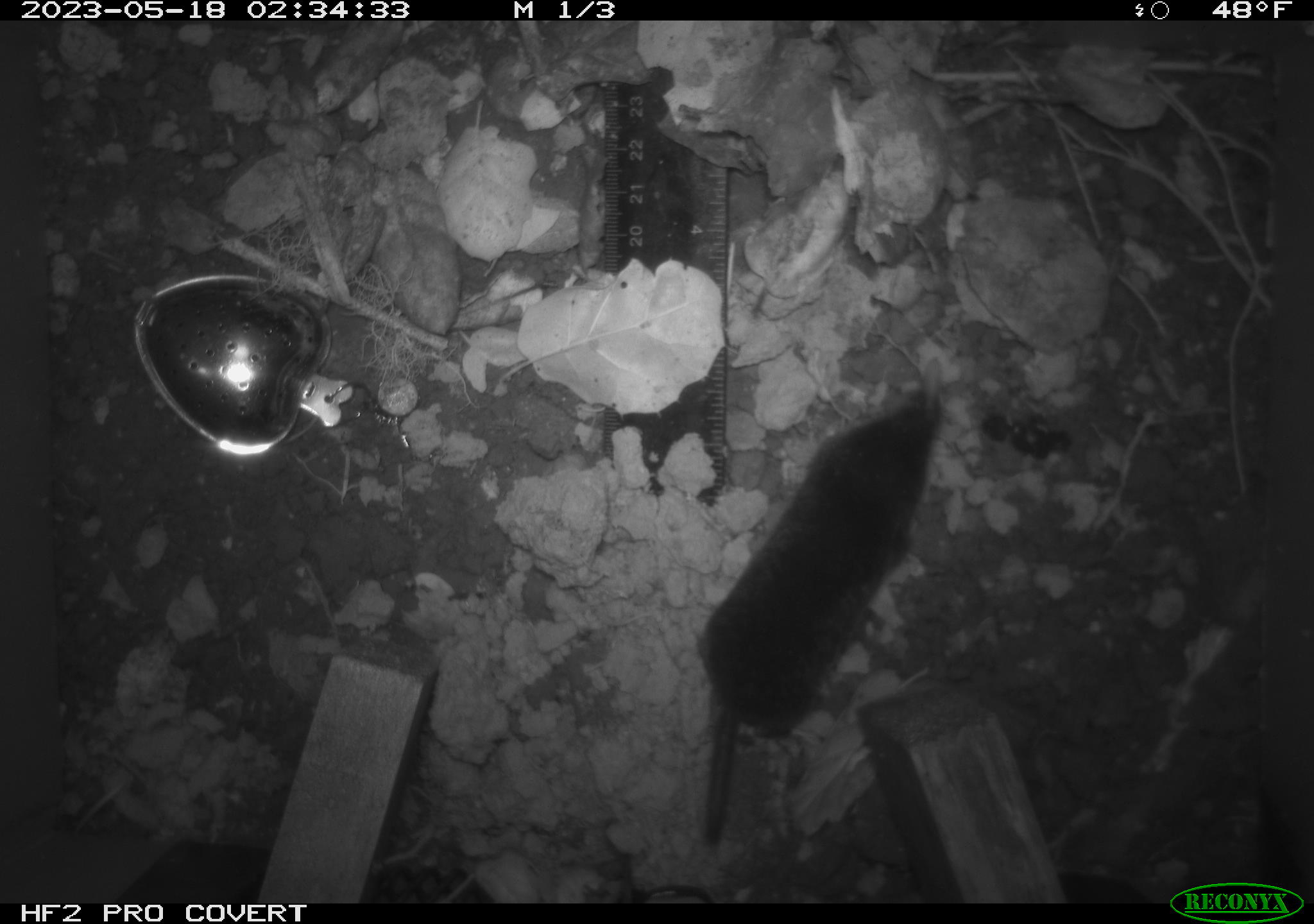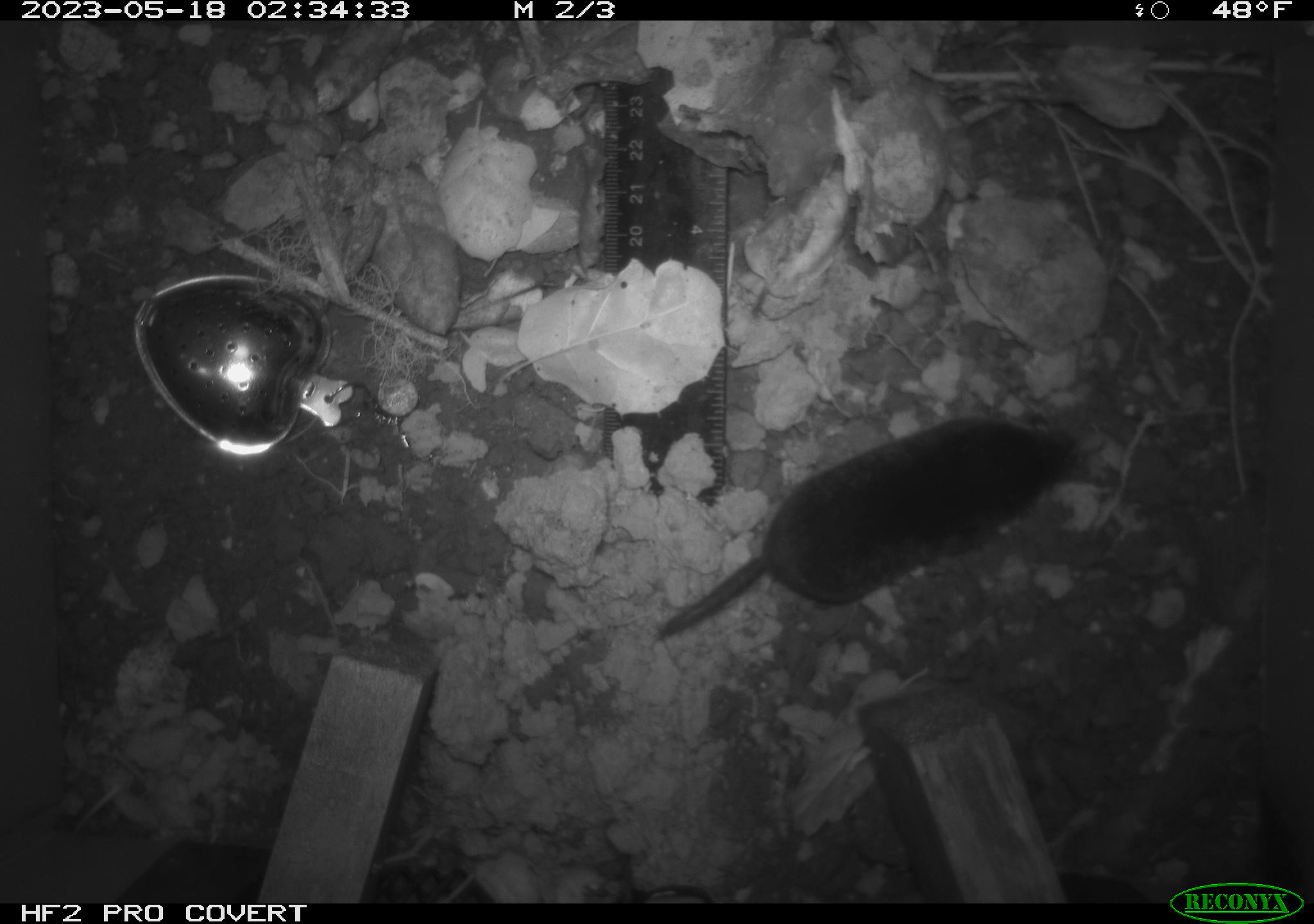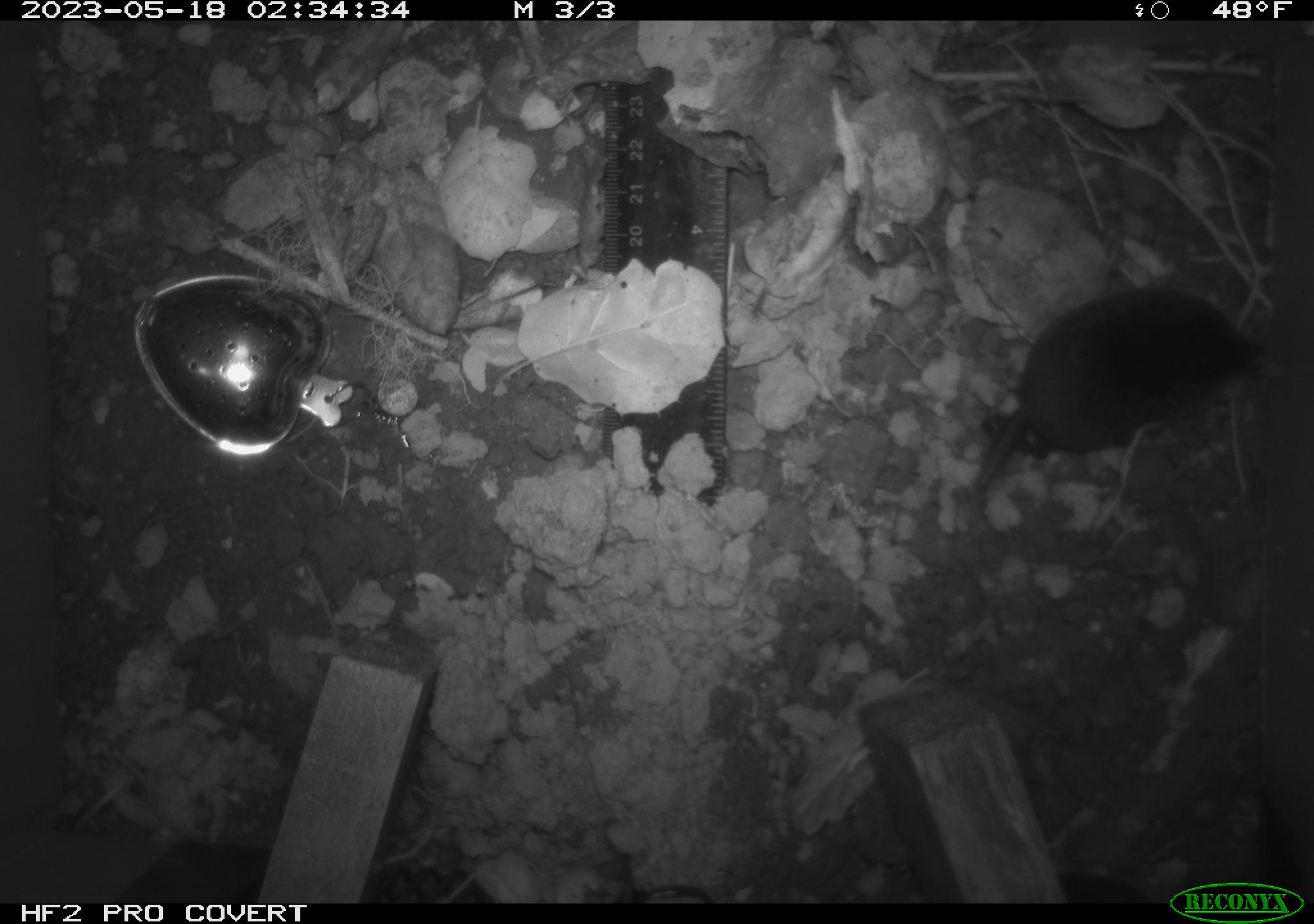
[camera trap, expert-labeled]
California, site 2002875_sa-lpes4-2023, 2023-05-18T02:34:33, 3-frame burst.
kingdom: Animalia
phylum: Chordata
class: Mammalia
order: Eulipotyphla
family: Soricidae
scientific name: Soricidae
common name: shrews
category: soricidae family